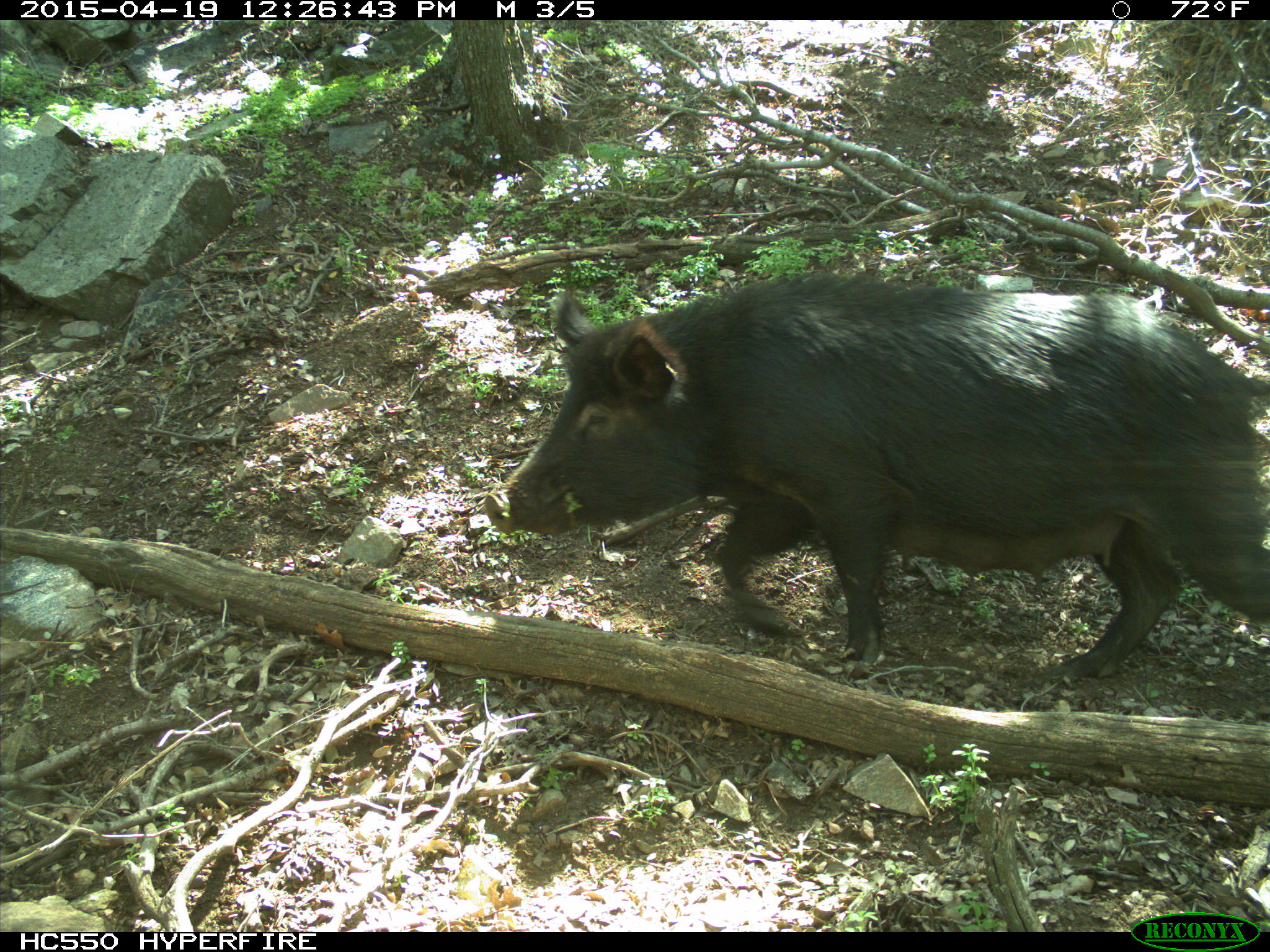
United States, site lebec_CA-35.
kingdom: Animalia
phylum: Chordata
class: Mammalia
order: Artiodactyla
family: Suidae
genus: Sus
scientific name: Sus scrofa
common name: wild boar